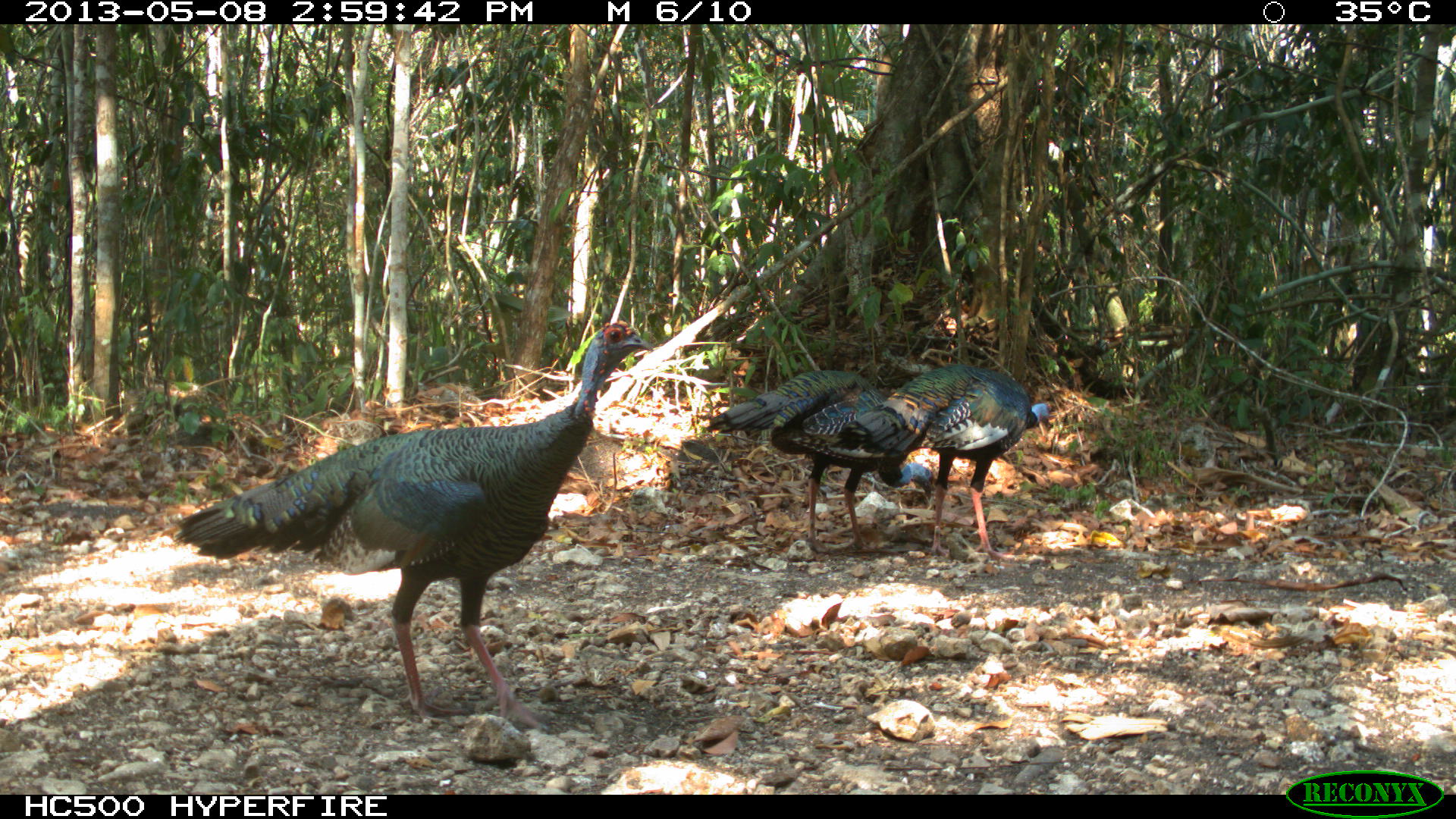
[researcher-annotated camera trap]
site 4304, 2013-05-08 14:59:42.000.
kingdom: Animalia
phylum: Chordata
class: Aves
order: Galliformes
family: Phasianidae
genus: Meleagris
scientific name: Meleagris ocellata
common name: ocellated turkey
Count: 3.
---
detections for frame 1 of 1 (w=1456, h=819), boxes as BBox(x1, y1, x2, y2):
meleagris ocellata: BBox(172, 319, 653, 735); BBox(706, 369, 933, 553); BBox(845, 363, 1051, 560)